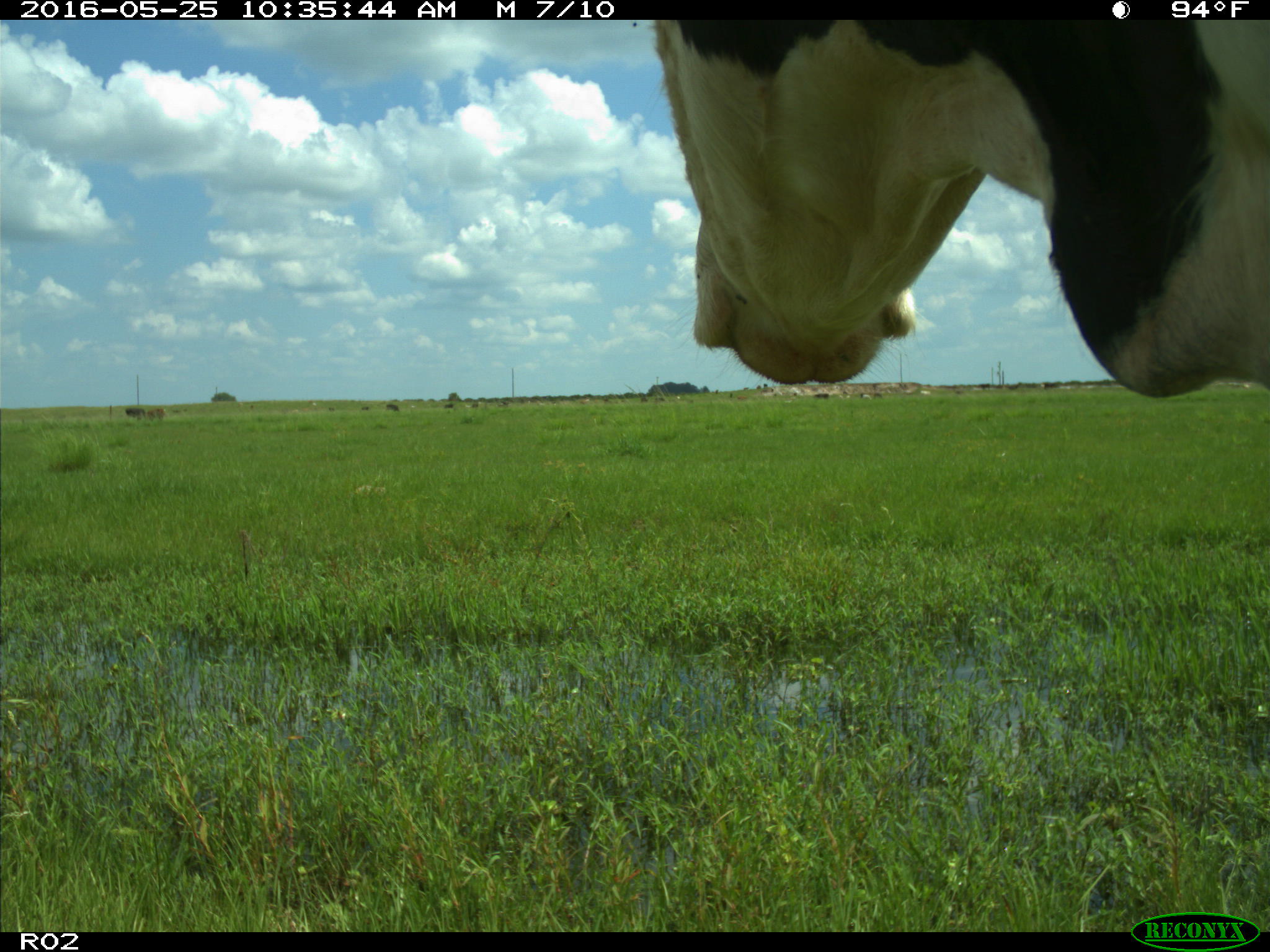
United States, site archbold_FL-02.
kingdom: Animalia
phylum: Chordata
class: Mammalia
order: Artiodactyla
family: Bovidae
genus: Bos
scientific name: Bos taurus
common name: domestic cow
Bos taurus (domestic cow).